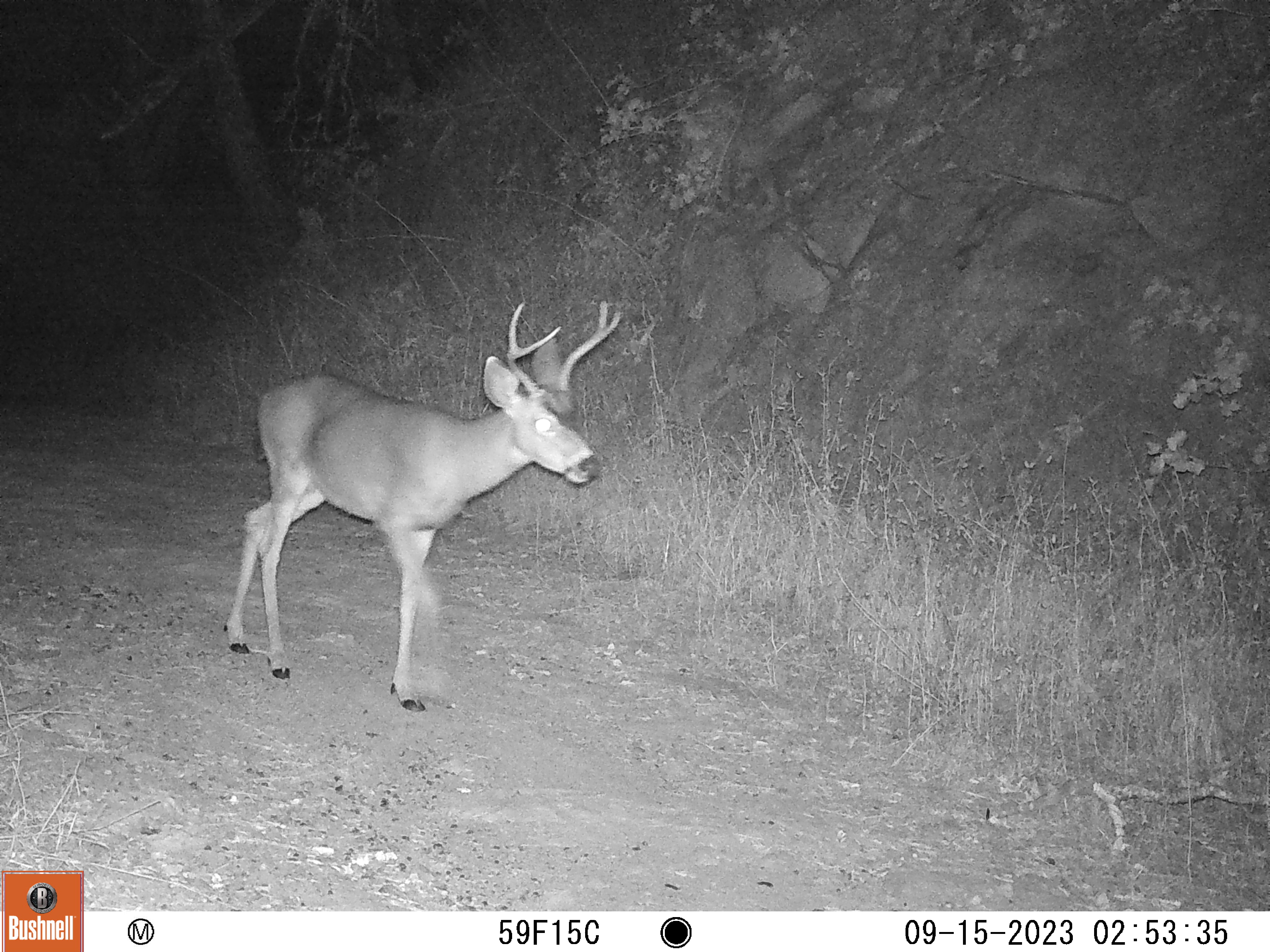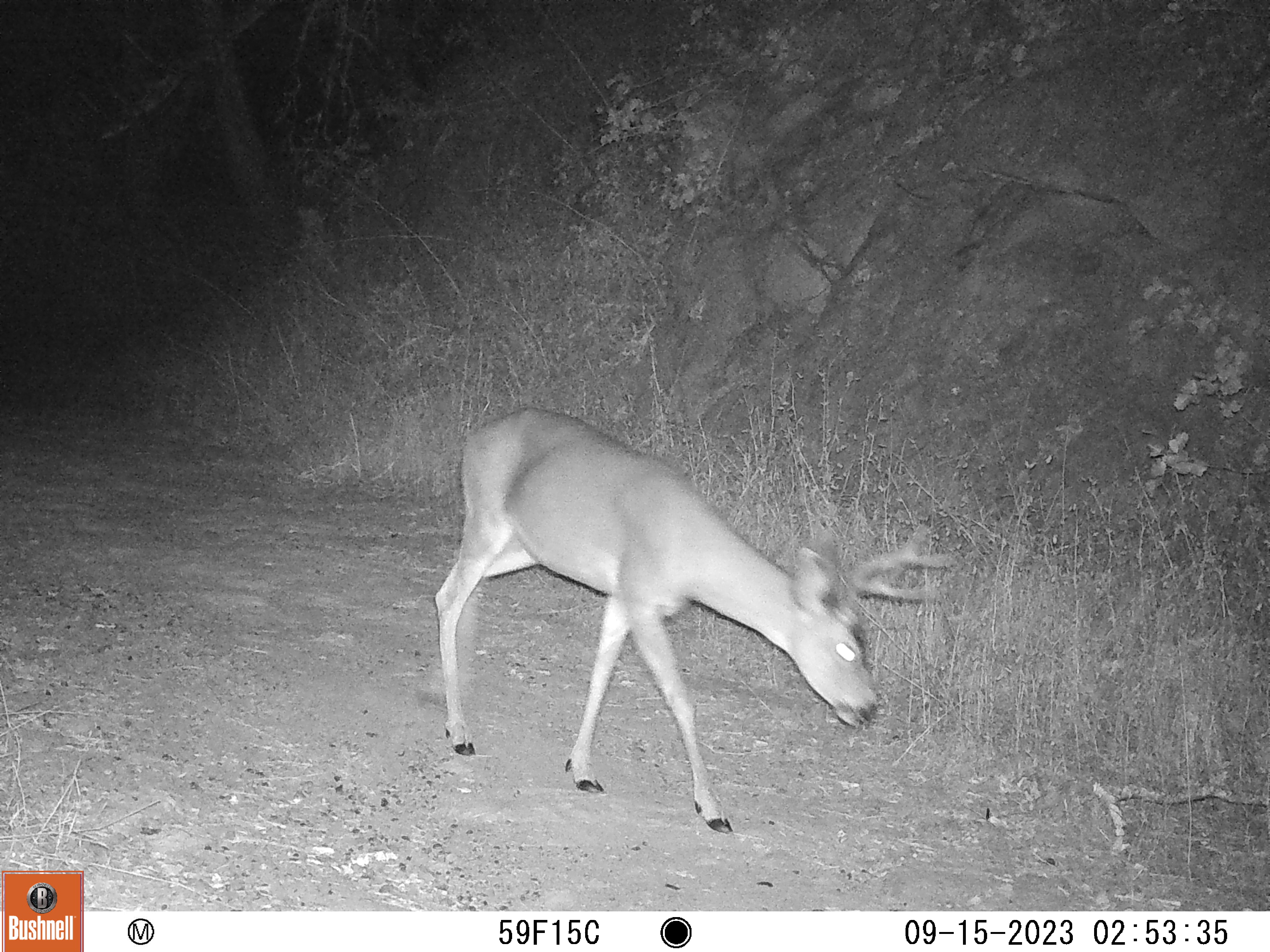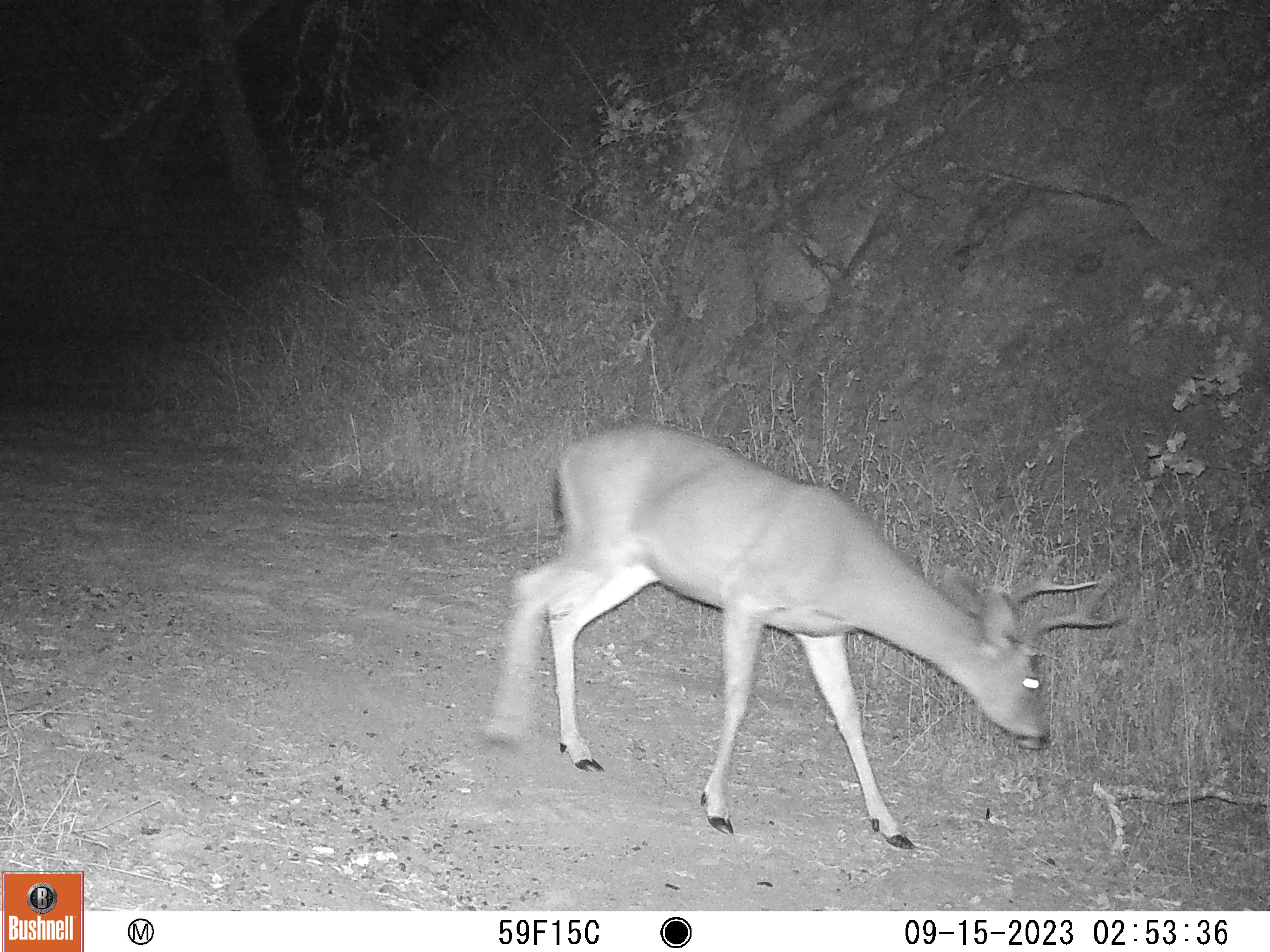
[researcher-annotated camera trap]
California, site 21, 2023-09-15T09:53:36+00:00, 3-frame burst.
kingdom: Animalia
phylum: Chordata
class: Mammalia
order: Artiodactyla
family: Cervidae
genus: Odocoileus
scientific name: Odocoileus hemionus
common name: mule deer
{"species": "mule deer (Odocoileus hemionus)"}